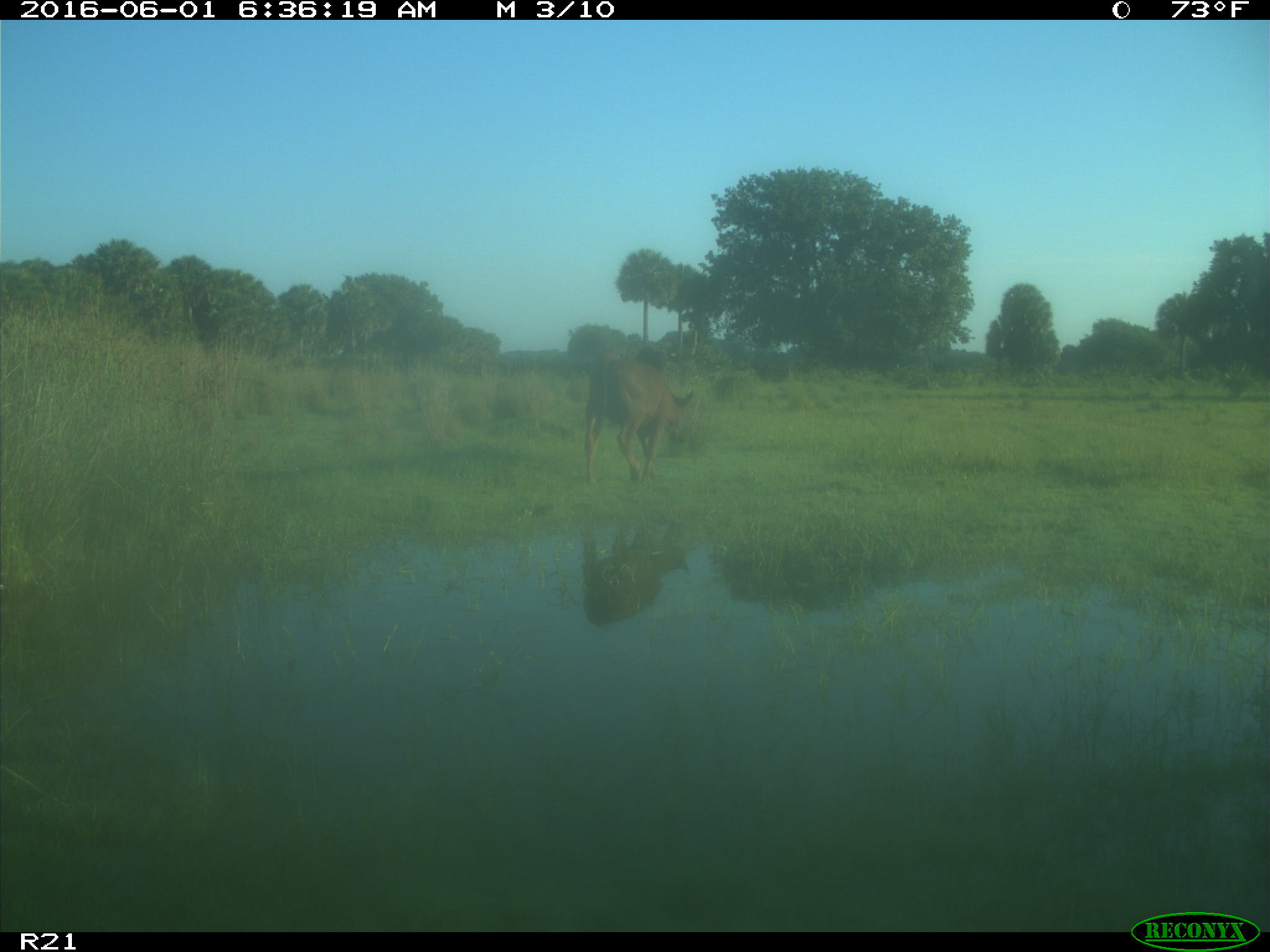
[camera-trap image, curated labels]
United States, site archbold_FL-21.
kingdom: Animalia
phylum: Chordata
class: Mammalia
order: Artiodactyla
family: Bovidae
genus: Bos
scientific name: Bos taurus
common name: domestic cow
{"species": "Bos taurus (domestic cow)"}